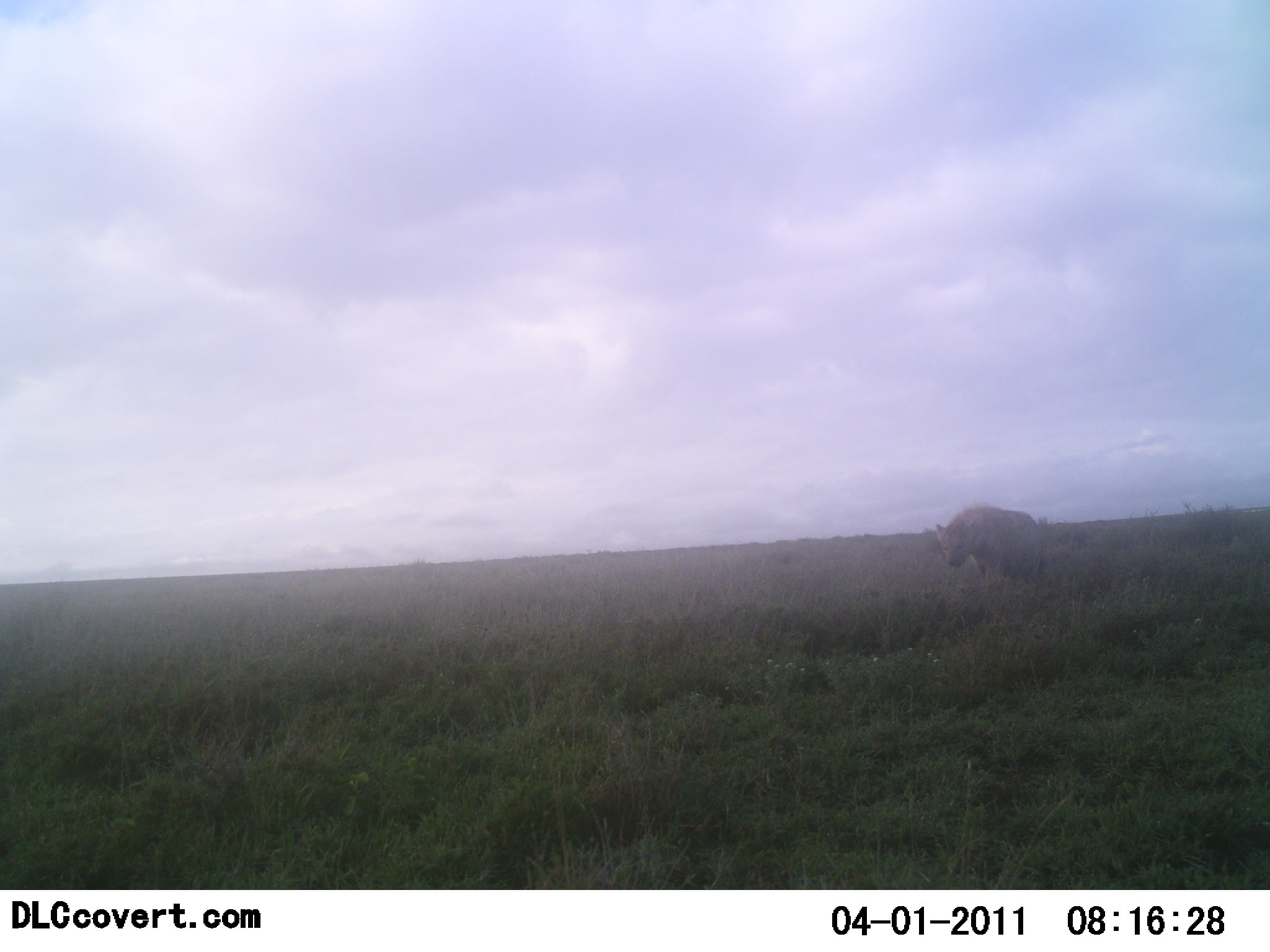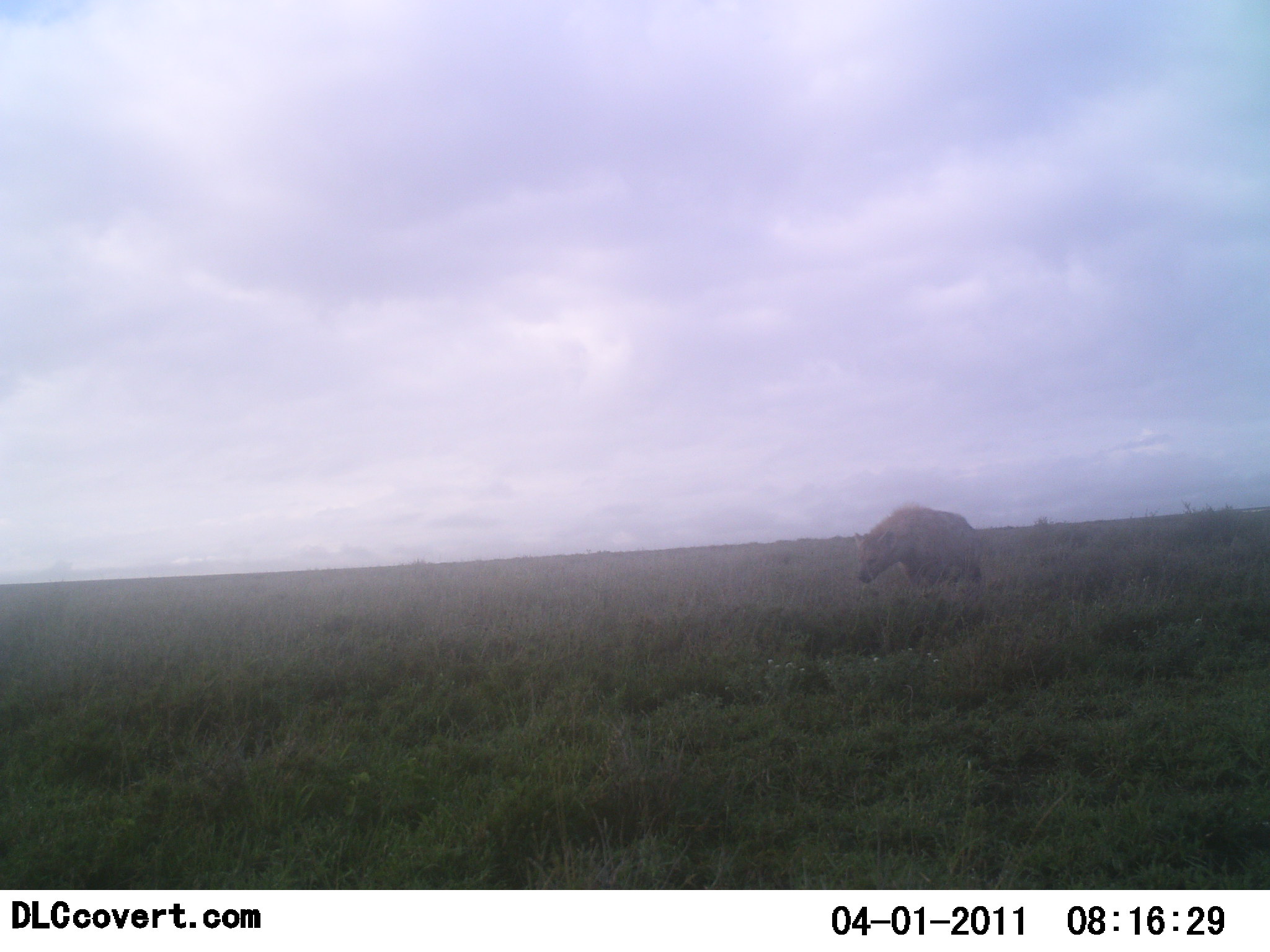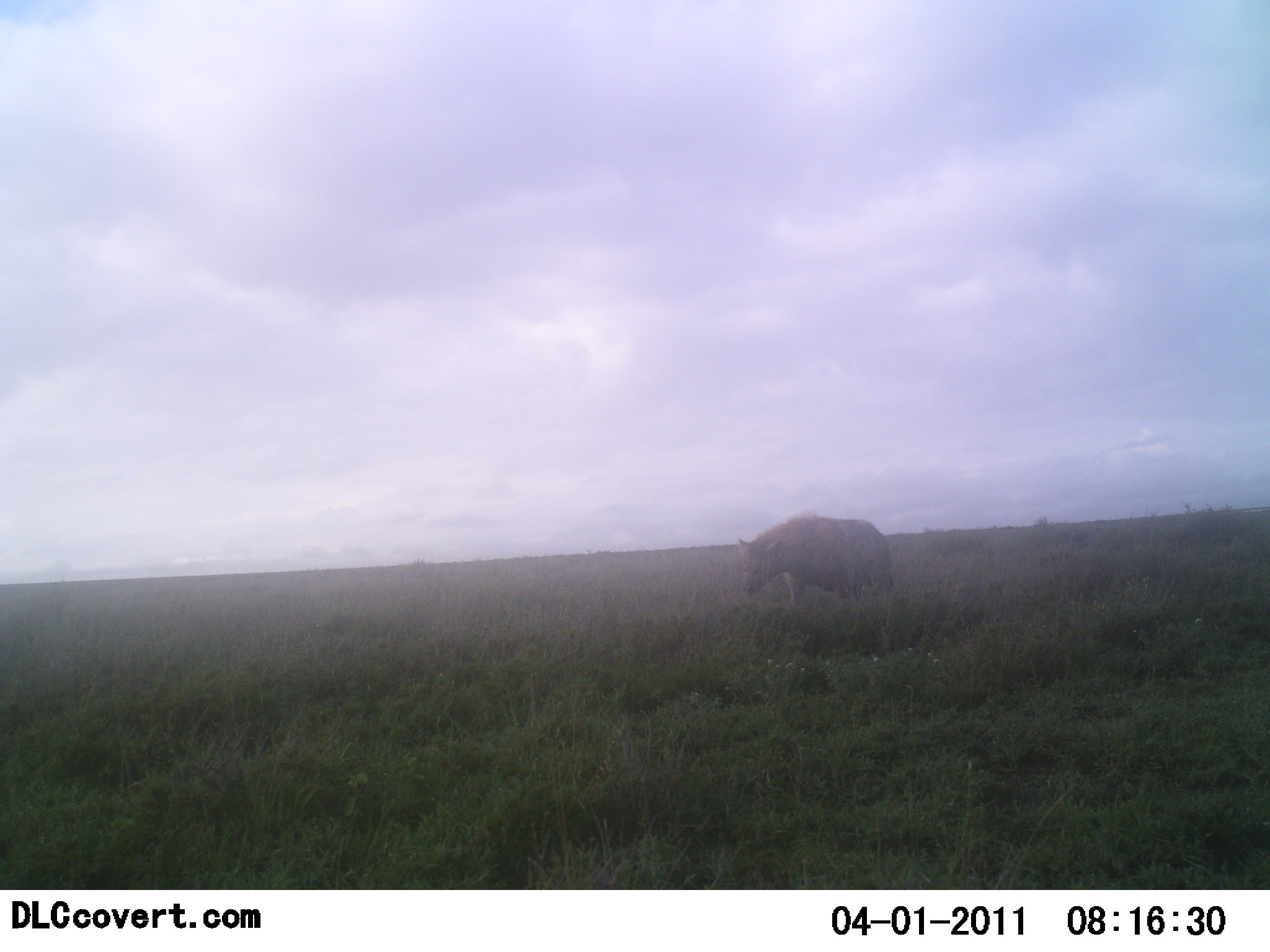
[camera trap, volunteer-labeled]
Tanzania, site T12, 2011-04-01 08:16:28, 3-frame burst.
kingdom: Animalia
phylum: Chordata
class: Mammalia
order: Carnivora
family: Hyaenidae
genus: Crocuta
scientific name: Crocuta crocuta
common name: spotted hyena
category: hyenaspotted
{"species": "hyenaspotted (spotted hyena) (Crocuta crocuta)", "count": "1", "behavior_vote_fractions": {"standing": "9%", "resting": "0%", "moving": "100%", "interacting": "0%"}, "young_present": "0%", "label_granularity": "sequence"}